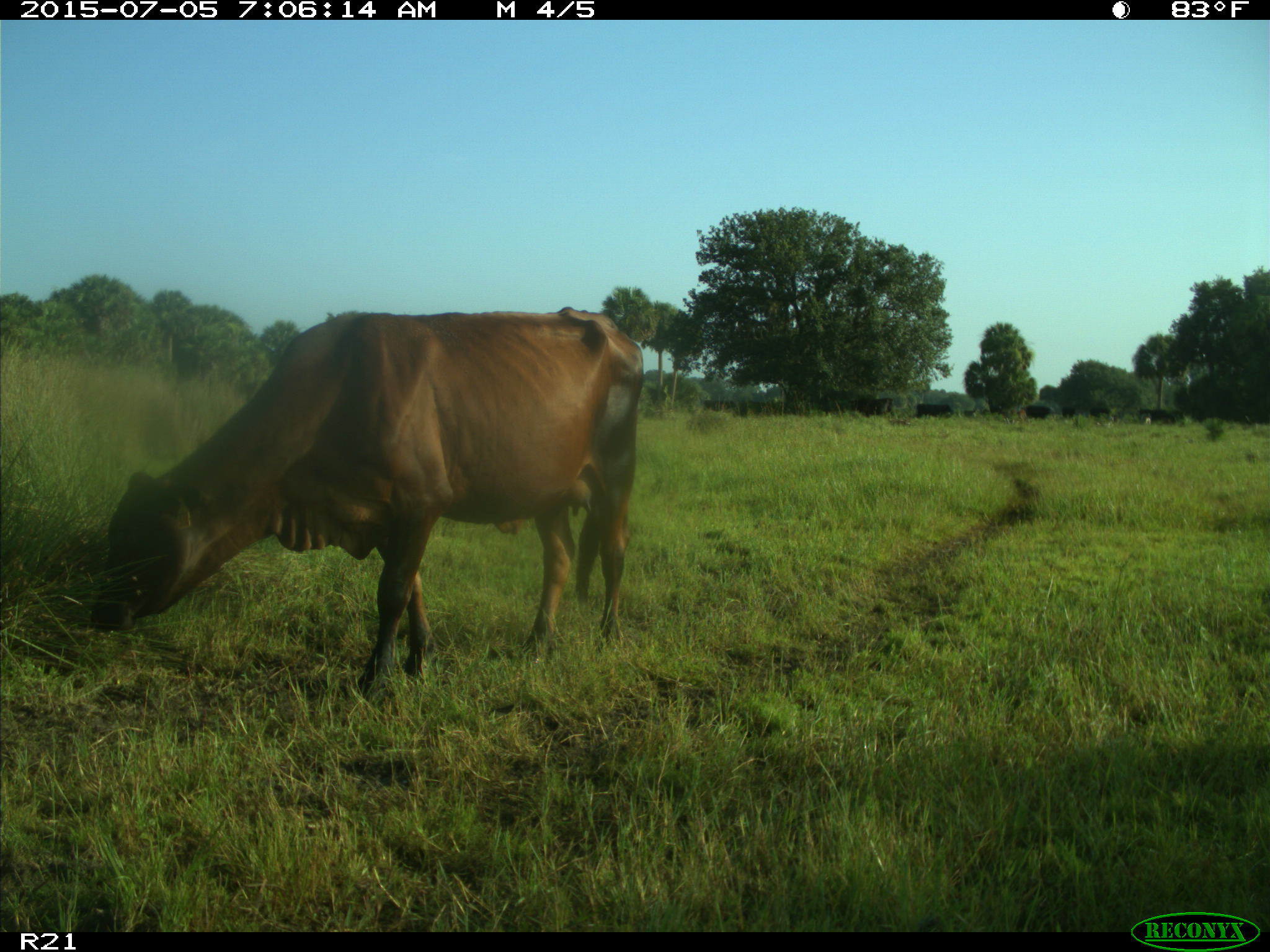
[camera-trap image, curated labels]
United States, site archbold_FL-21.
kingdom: Animalia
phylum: Chordata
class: Mammalia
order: Artiodactyla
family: Bovidae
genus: Bos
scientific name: Bos taurus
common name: domestic cow